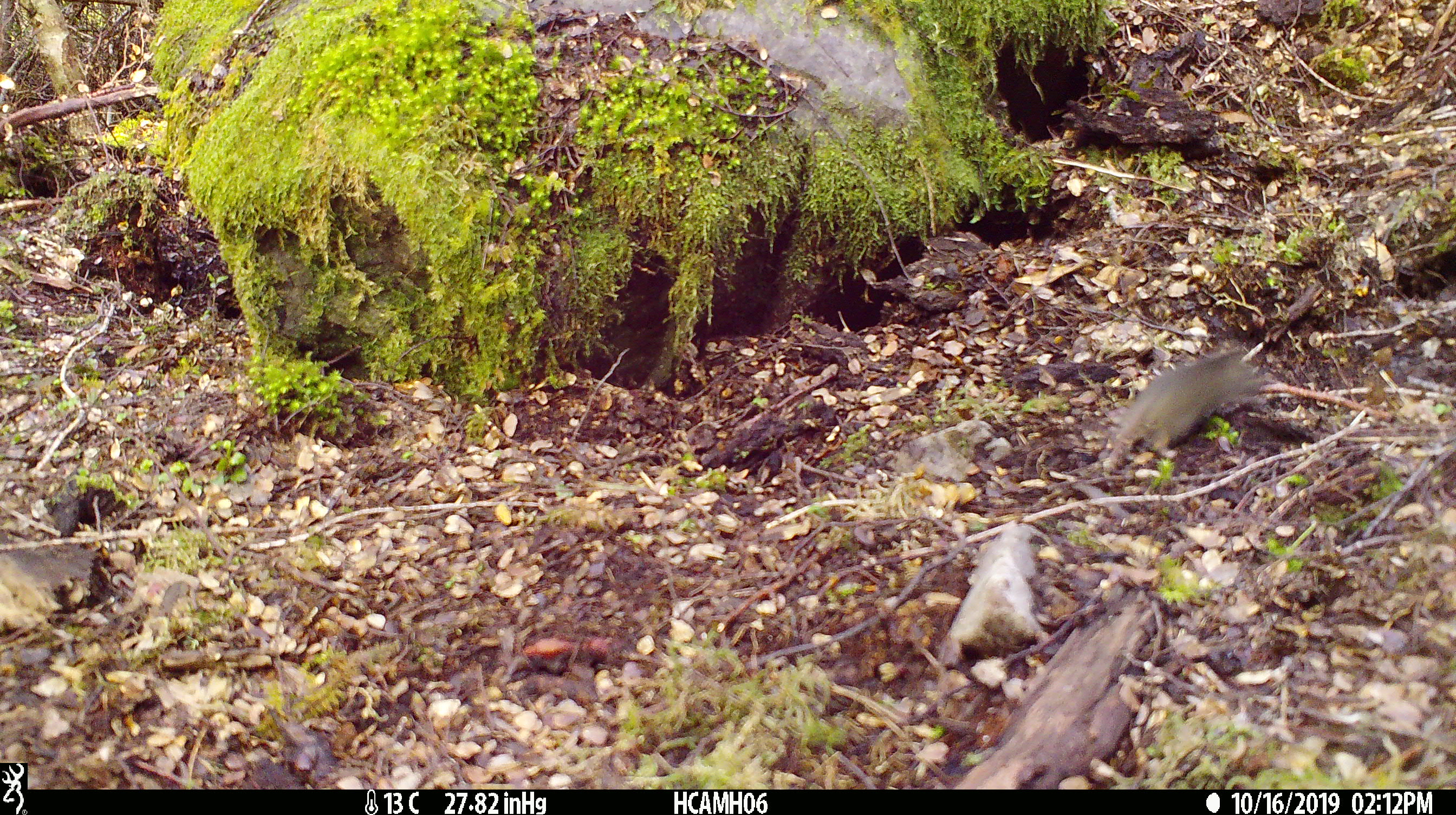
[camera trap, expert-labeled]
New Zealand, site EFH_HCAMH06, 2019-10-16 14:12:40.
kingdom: Animalia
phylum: Chordata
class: Mammalia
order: Rodentia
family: Muridae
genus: Mus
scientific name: Mus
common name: mouse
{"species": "mouse (Mus)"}